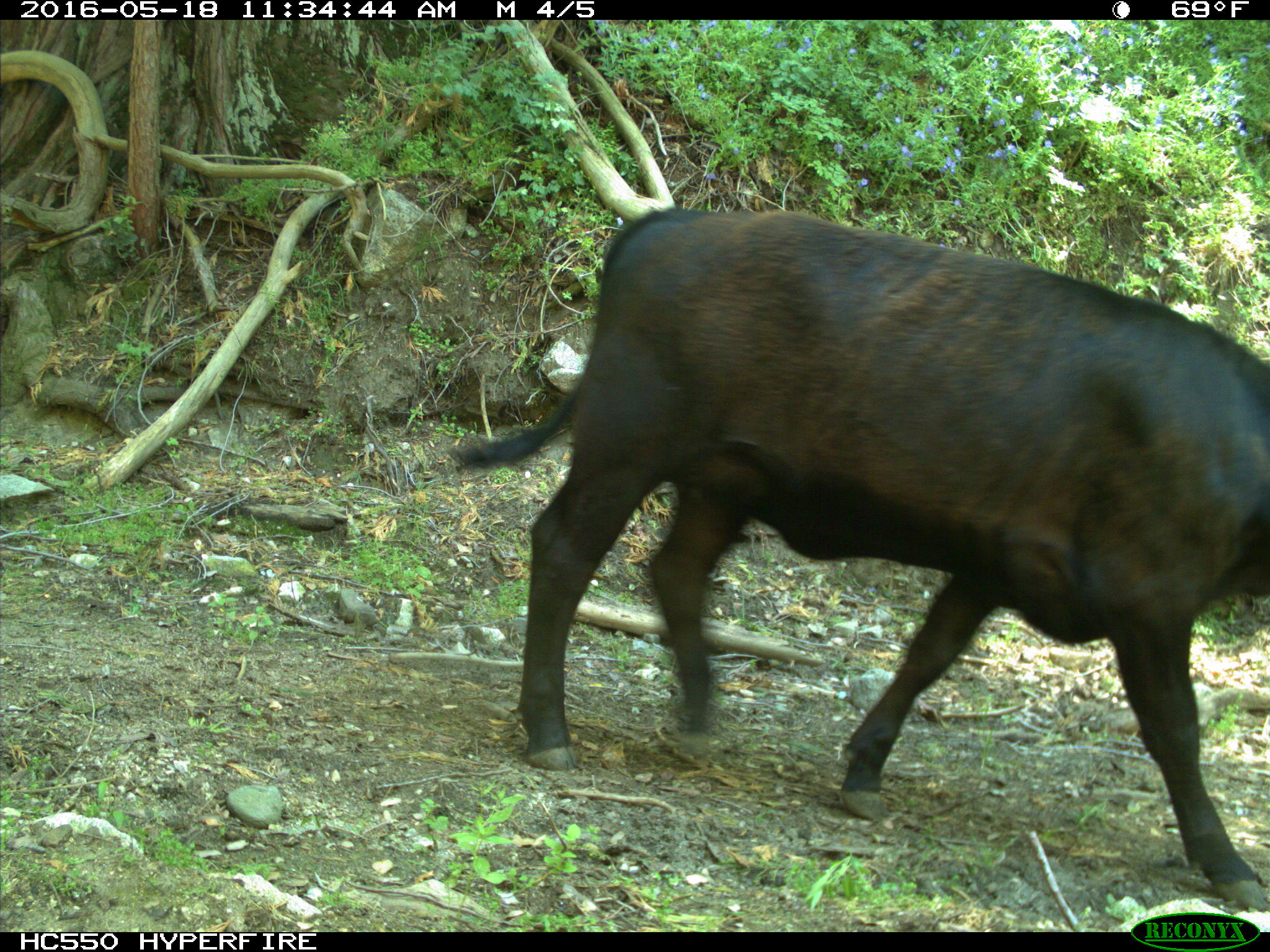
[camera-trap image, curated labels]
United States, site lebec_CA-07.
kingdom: Animalia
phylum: Chordata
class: Mammalia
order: Artiodactyla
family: Bovidae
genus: Bos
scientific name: Bos taurus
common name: domestic cow